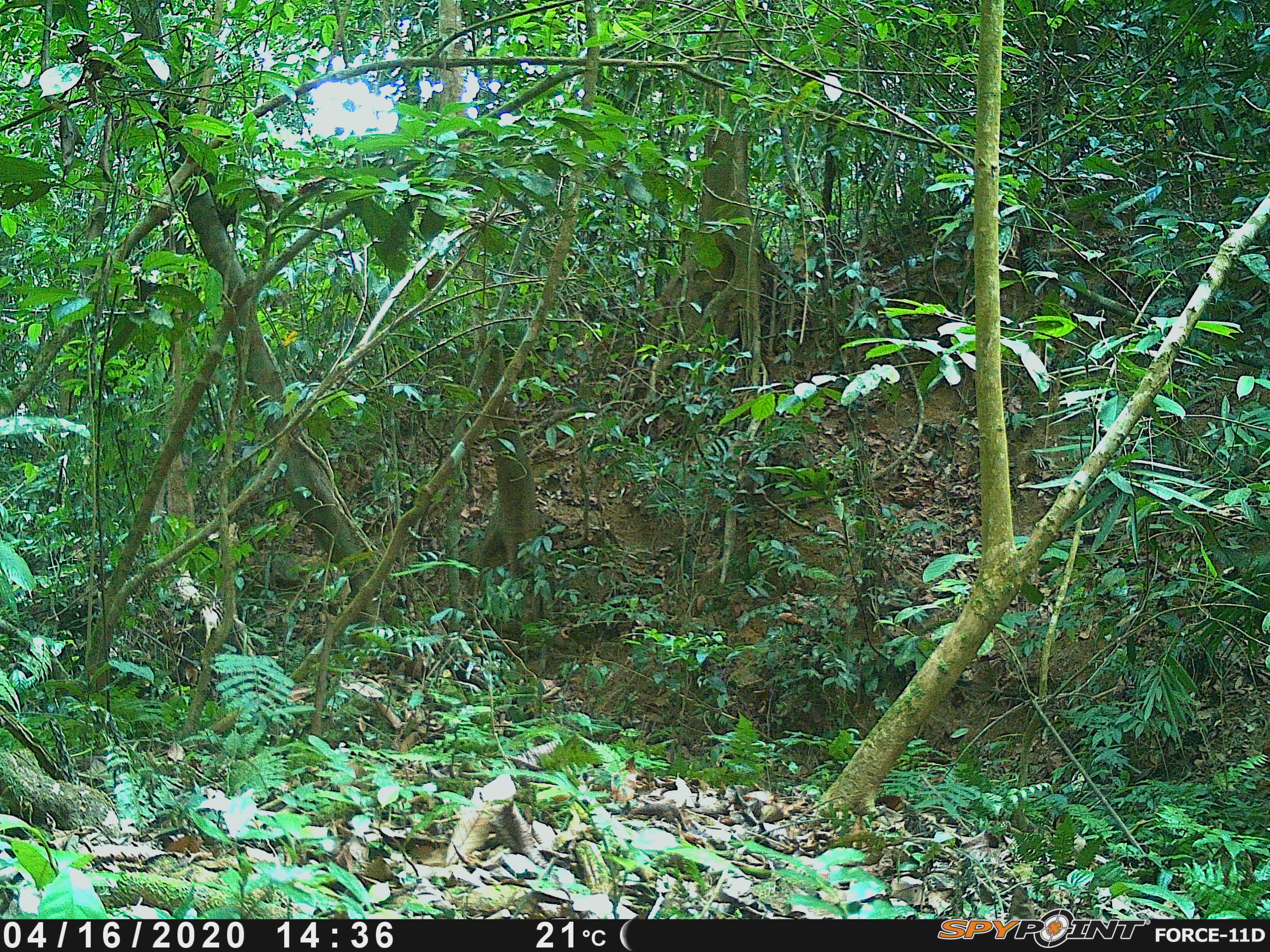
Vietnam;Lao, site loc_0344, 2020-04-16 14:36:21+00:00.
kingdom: Animalia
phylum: Chordata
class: Mammalia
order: Primates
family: Cercopithecidae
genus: Macaca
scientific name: Macaca nemestrina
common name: pig-tailed macaque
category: pig tailed macaque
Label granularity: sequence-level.